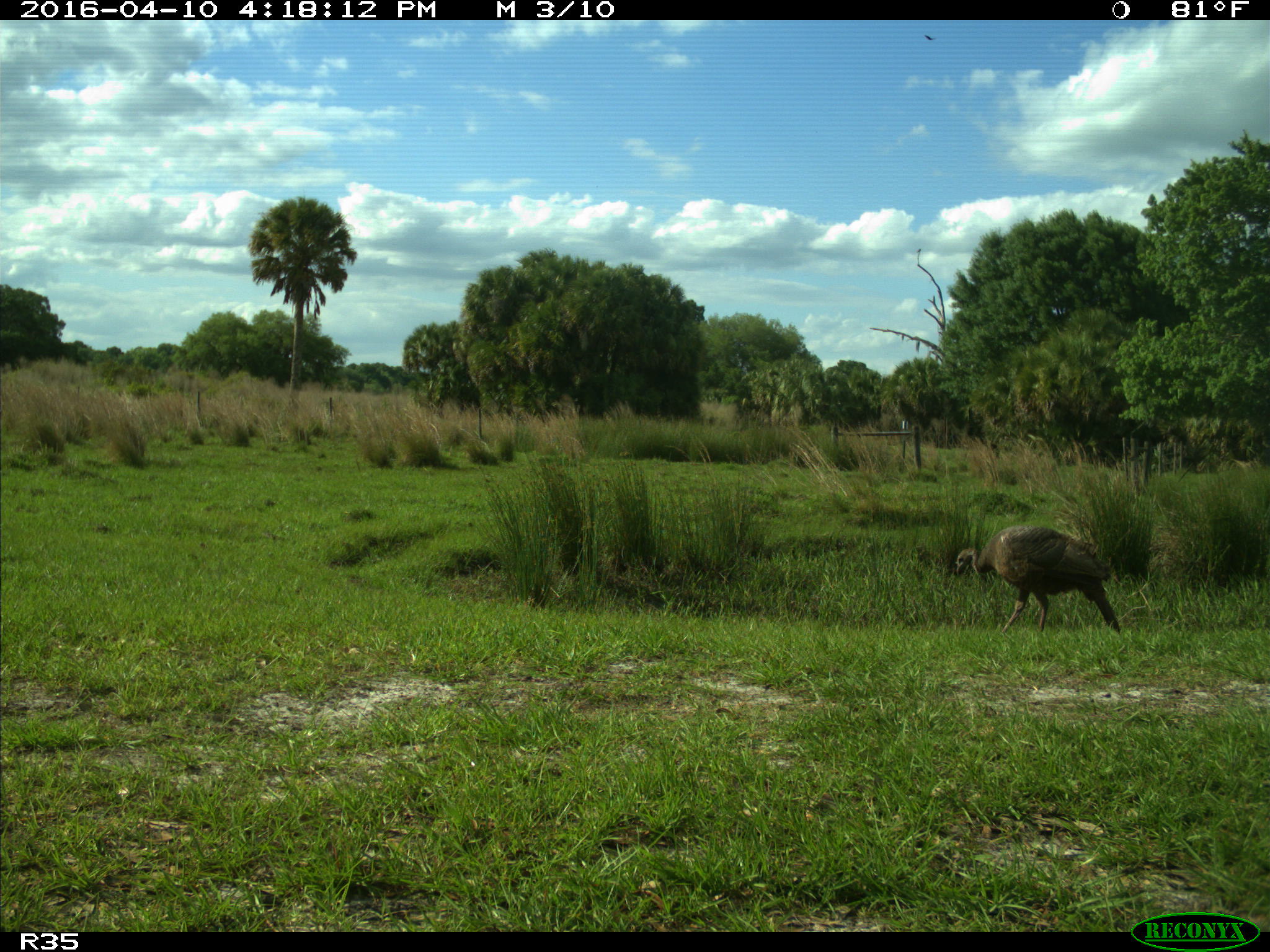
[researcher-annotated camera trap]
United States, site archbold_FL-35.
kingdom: Animalia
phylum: Chordata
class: Aves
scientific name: Aves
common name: birds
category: unidentified bird